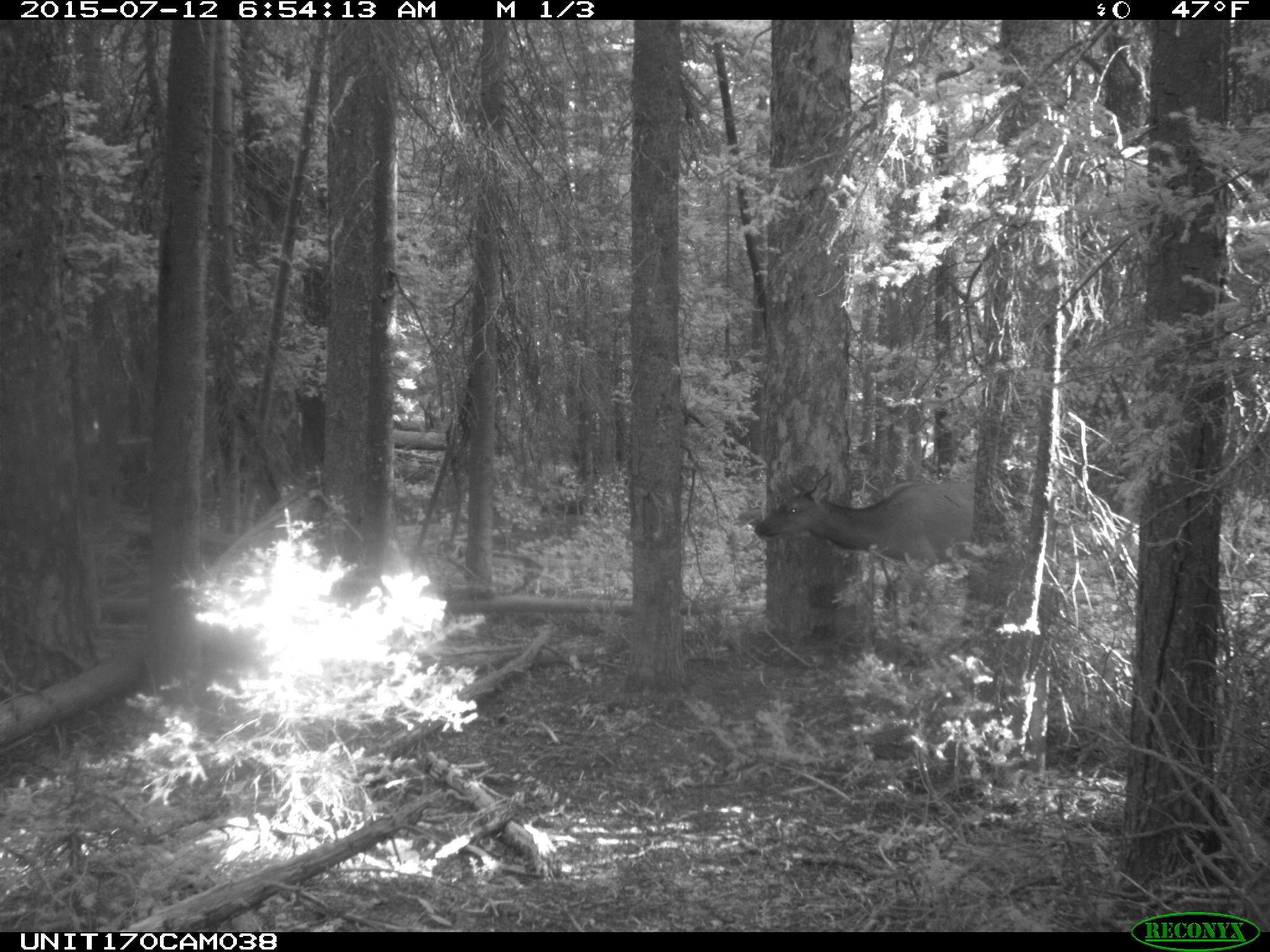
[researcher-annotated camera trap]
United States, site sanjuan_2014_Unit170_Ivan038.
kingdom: Animalia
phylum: Chordata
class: Mammalia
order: Artiodactyla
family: Cervidae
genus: Cervus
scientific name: Cervus elaphus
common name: red deer